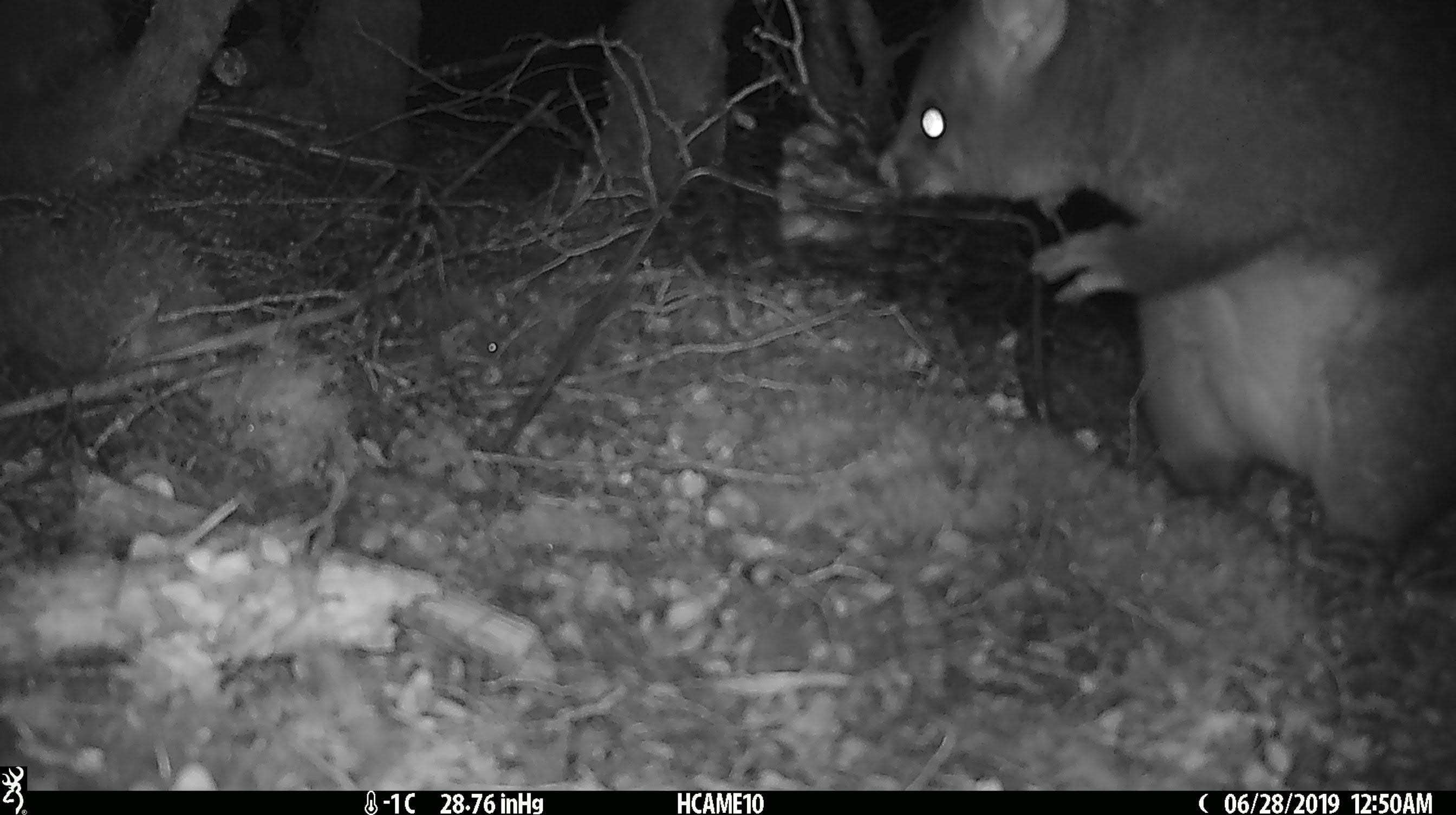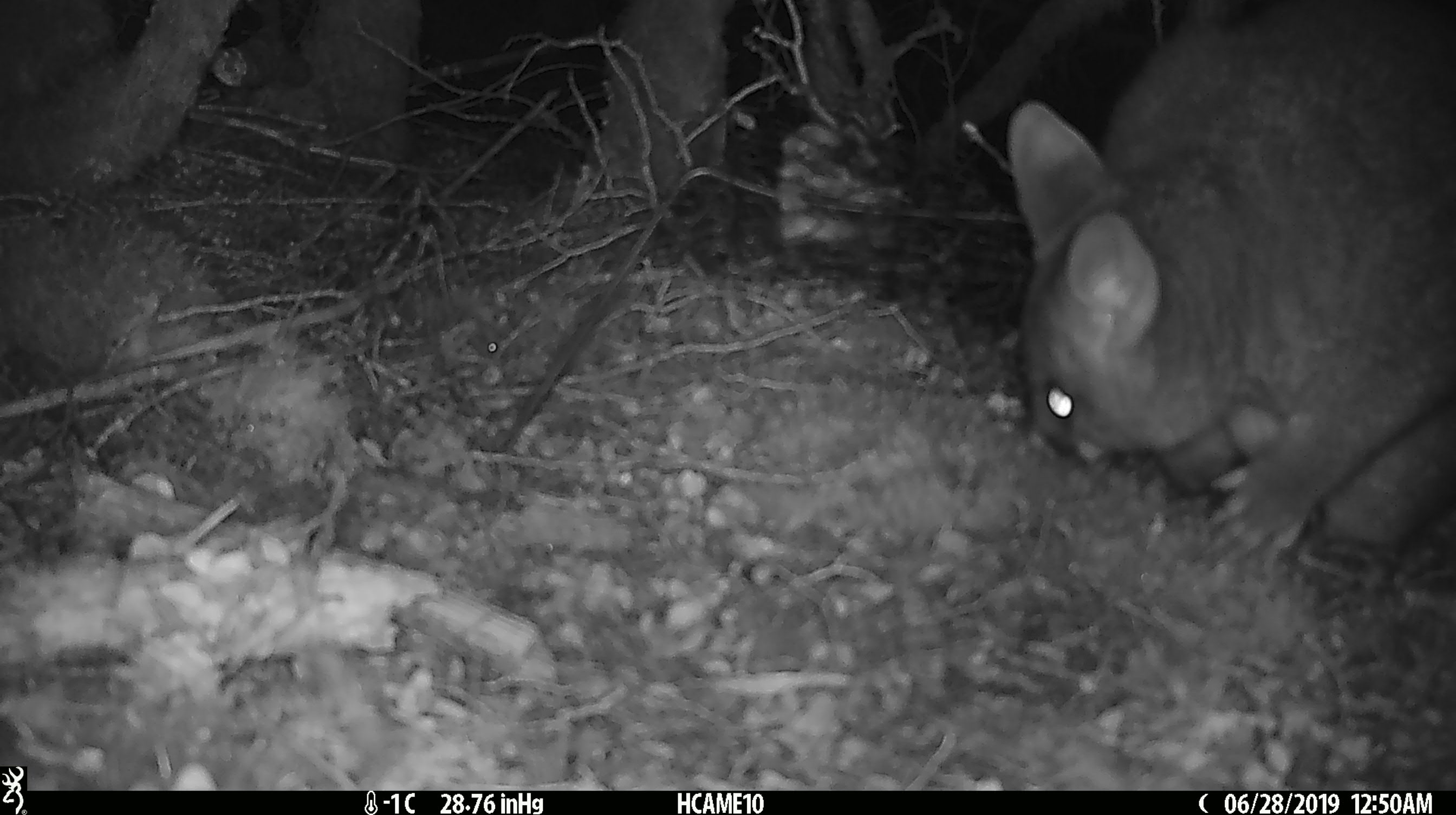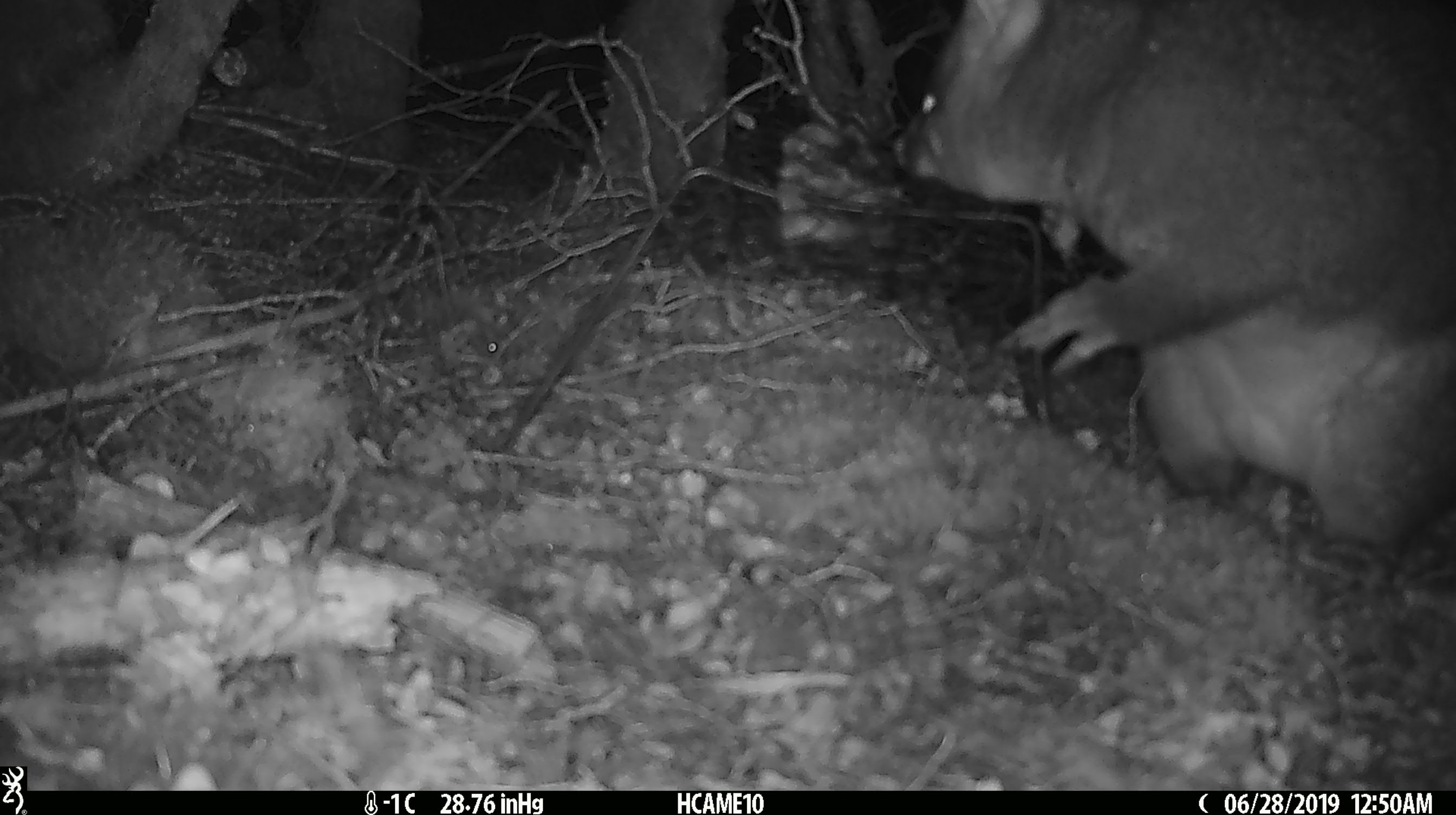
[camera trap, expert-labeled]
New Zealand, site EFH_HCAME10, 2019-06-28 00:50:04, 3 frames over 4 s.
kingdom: Animalia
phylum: Chordata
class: Mammalia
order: Diprotodontia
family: Phalangeridae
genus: Trichosurus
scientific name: Trichosurus vulpecula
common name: common brushtail possum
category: possum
Possum (common brushtail possum) (Trichosurus vulpecula).